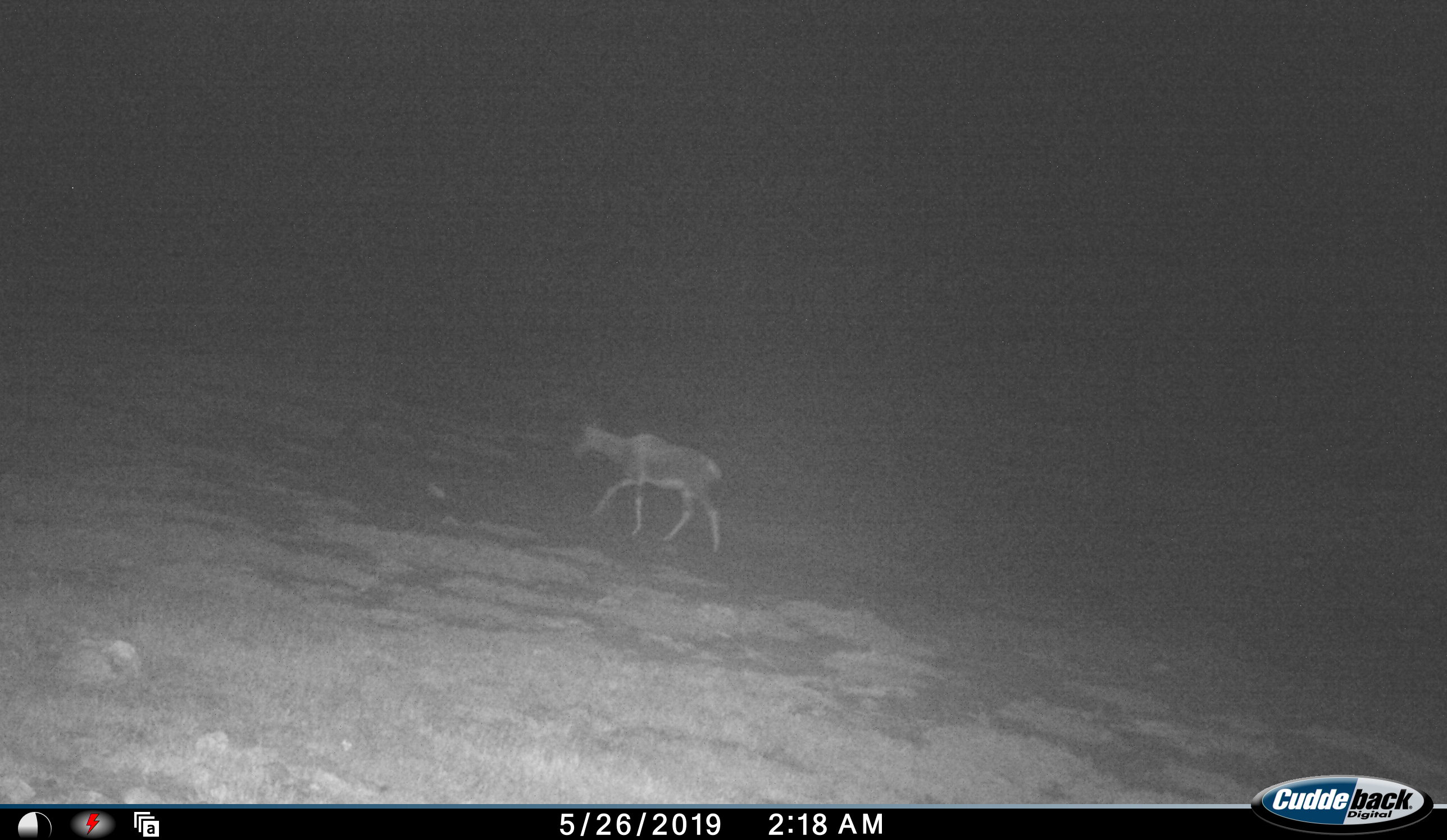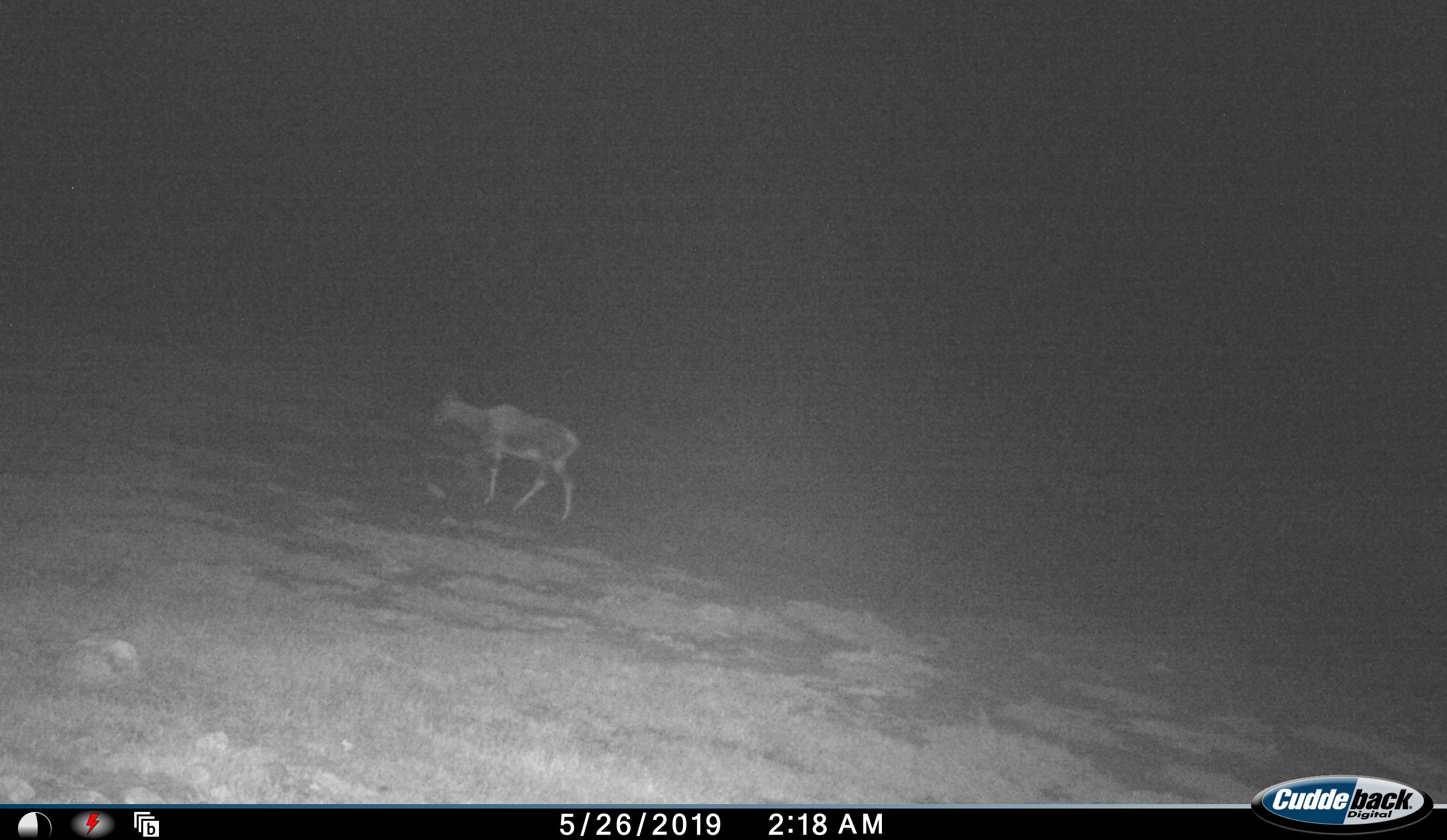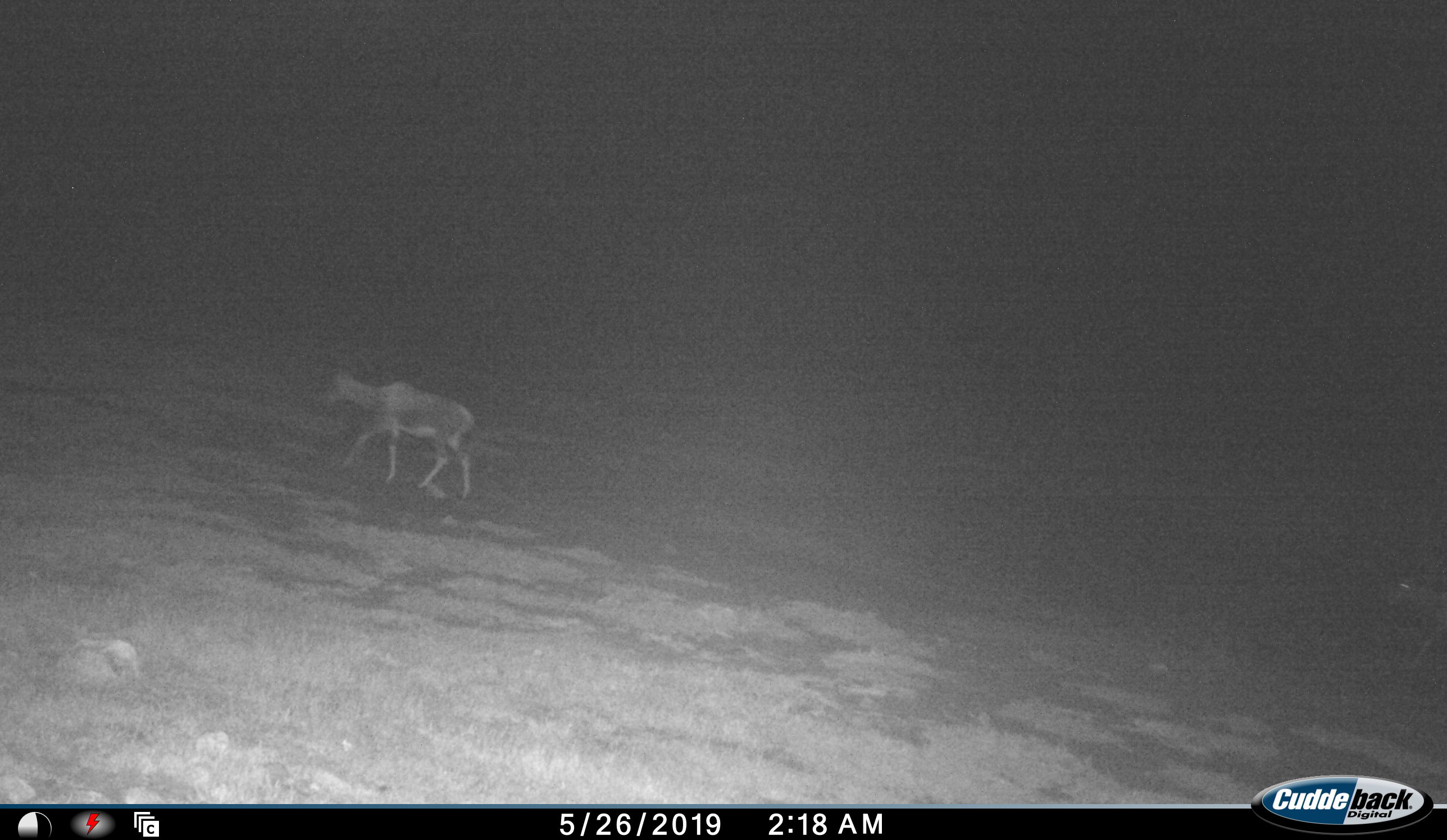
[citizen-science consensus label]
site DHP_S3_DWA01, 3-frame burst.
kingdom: Animalia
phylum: Chordata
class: Mammalia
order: Artiodactyla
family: Bovidae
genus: Damaliscus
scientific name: Damaliscus pygargus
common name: bontebok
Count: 1.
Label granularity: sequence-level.